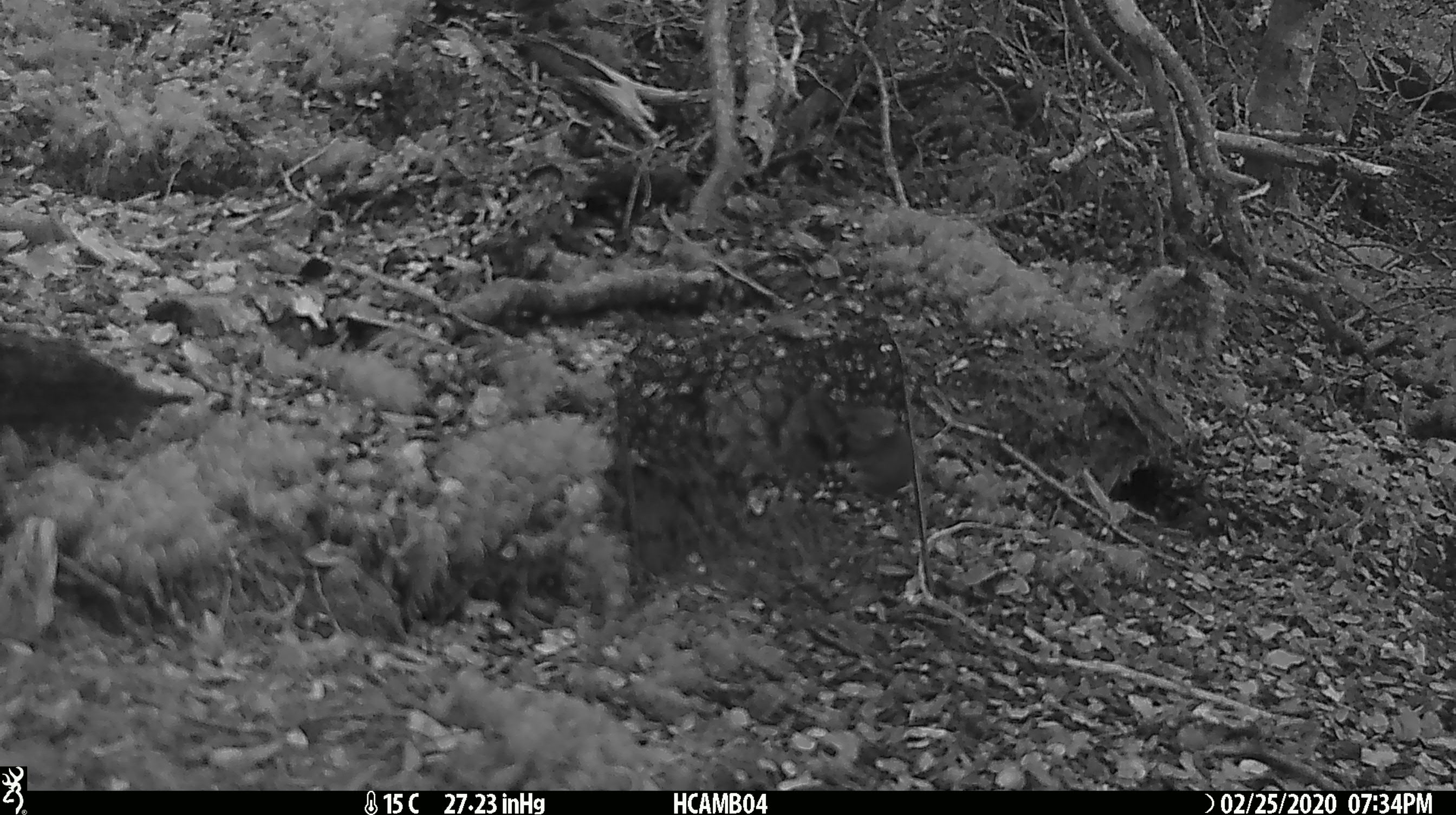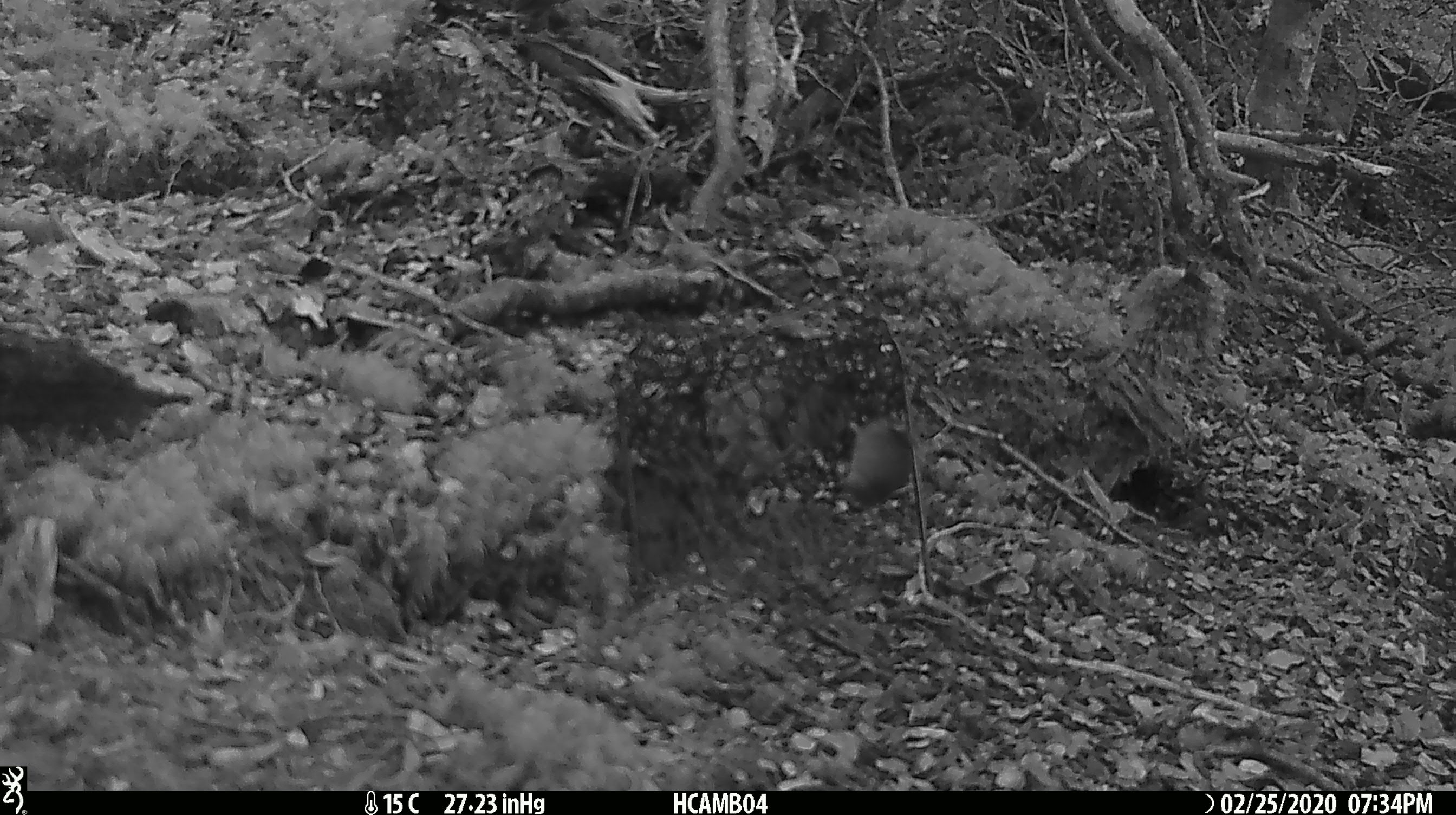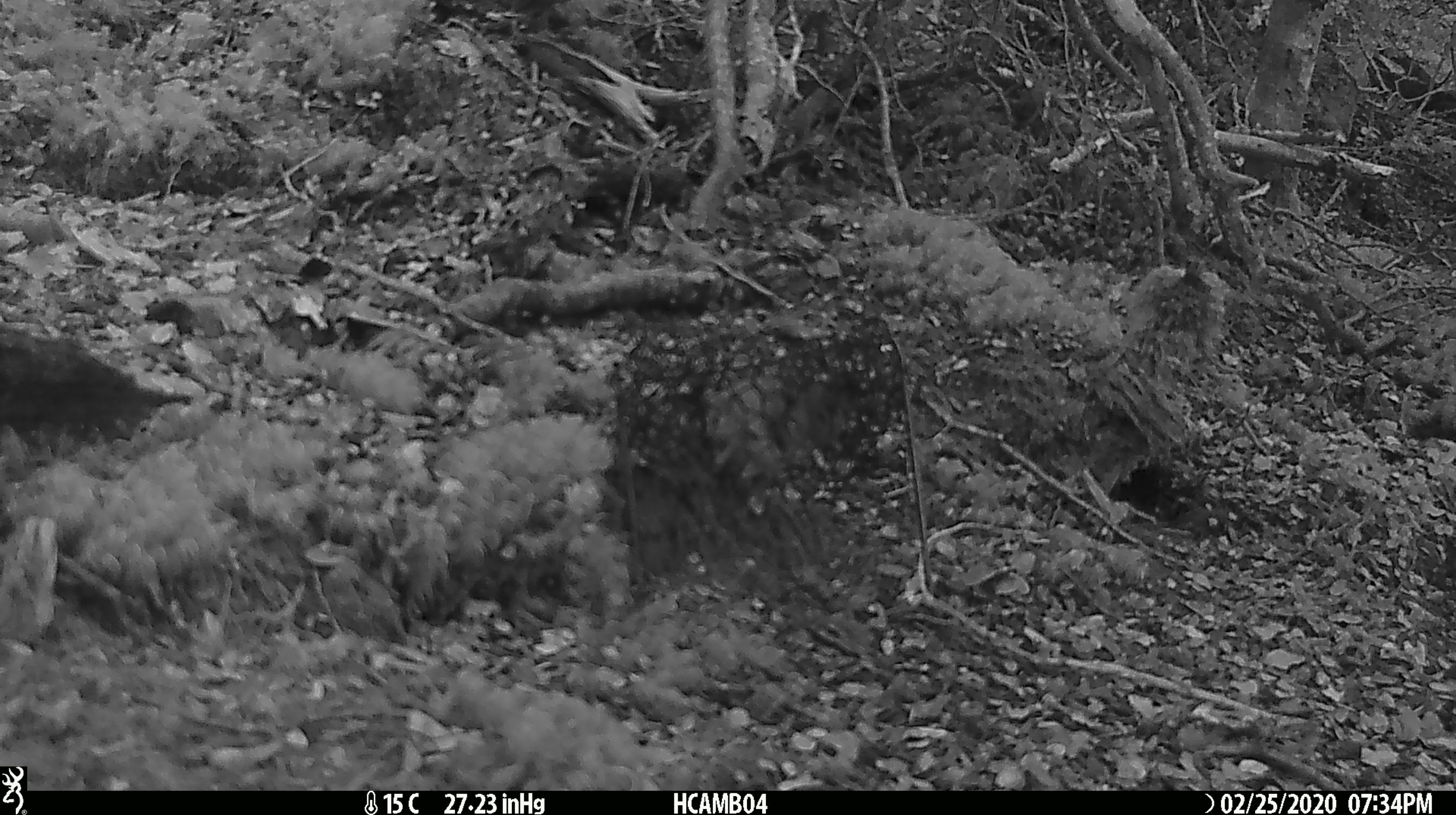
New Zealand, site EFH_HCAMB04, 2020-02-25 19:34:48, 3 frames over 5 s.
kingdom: Animalia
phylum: Chordata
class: Mammalia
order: Rodentia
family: Muridae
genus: Mus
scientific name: Mus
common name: mouse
Mouse (Mus).